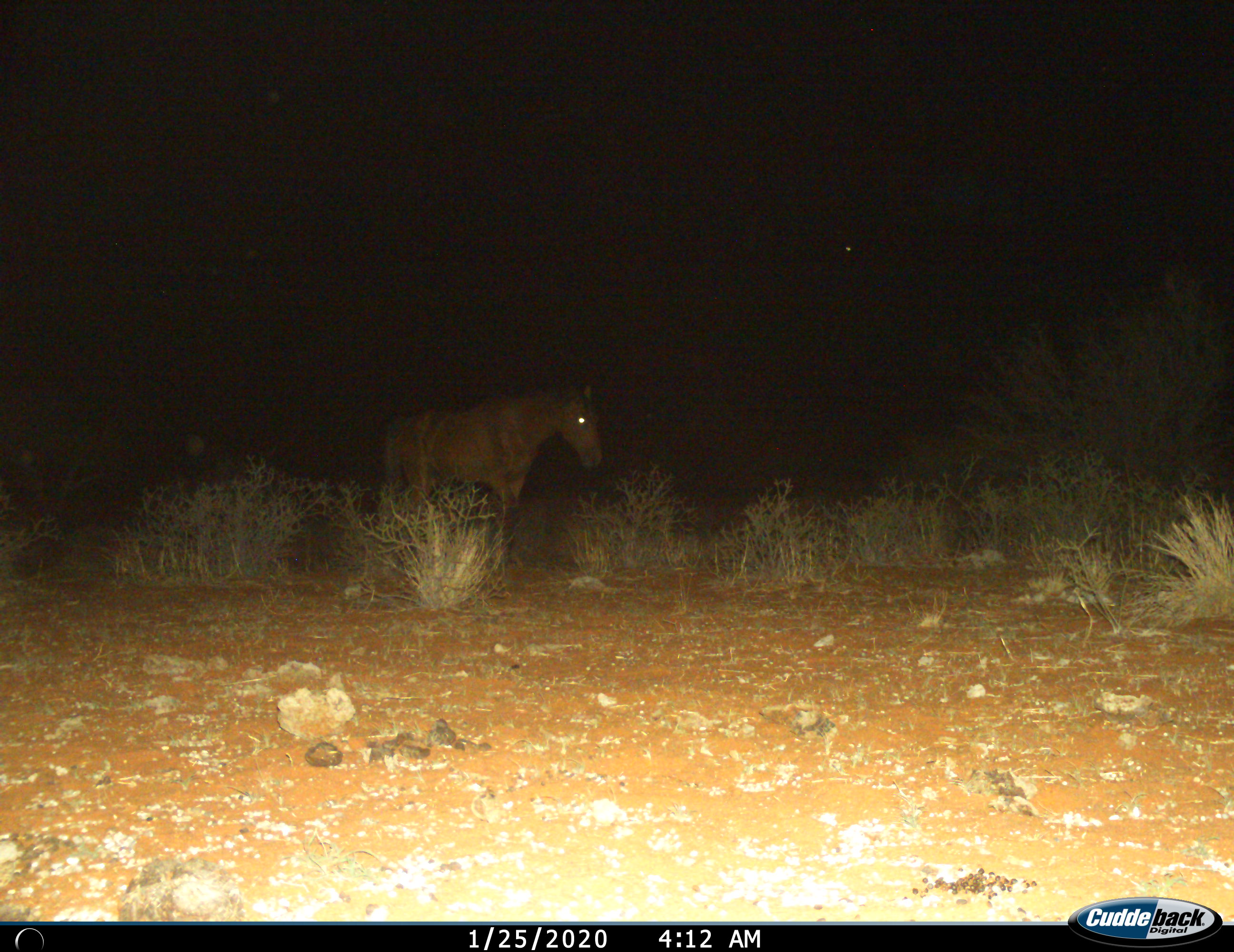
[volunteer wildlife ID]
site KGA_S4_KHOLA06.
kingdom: Animalia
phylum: Chordata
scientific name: Vertebrata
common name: domestic animal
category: domesticanimal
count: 1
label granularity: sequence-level